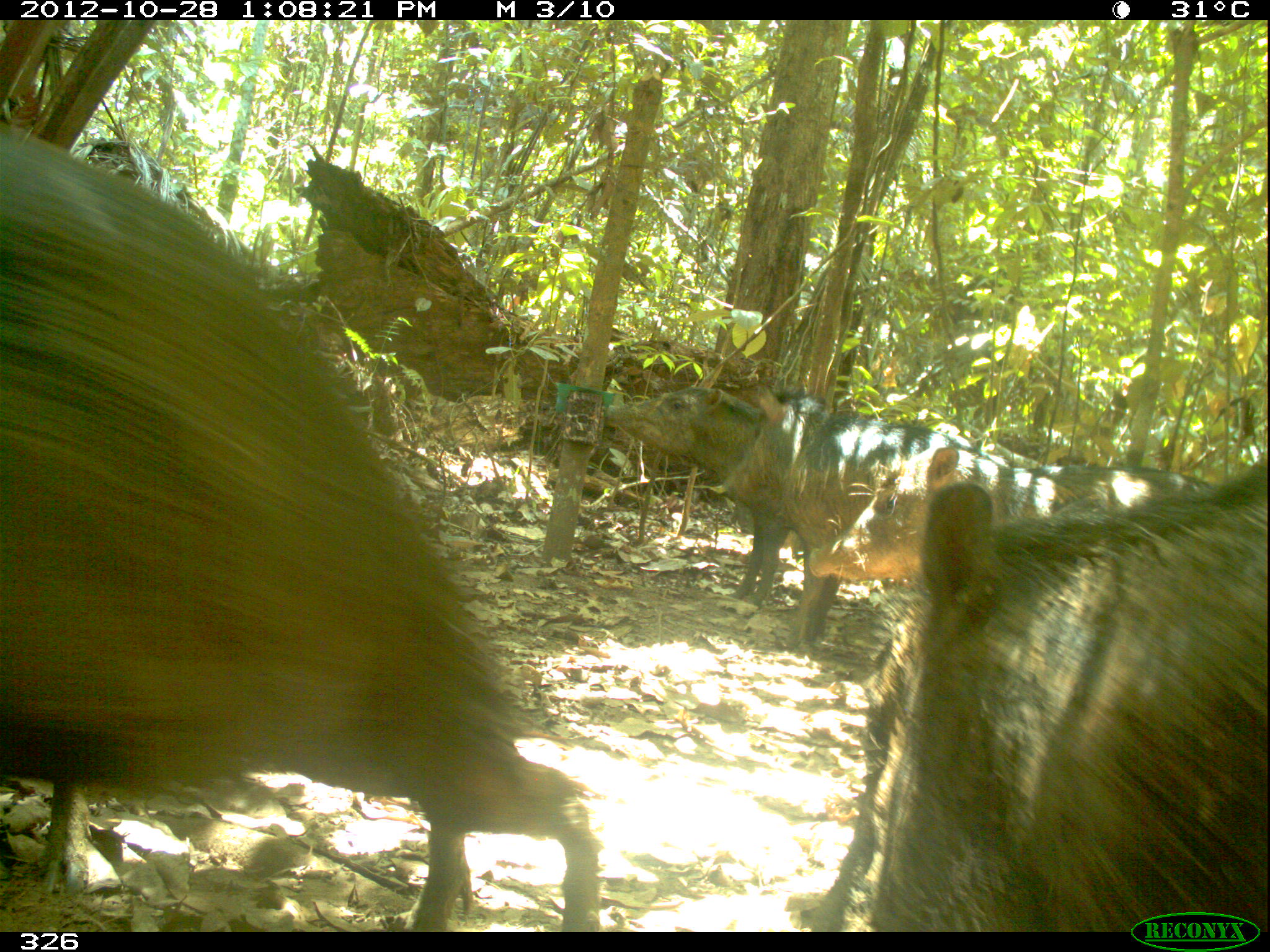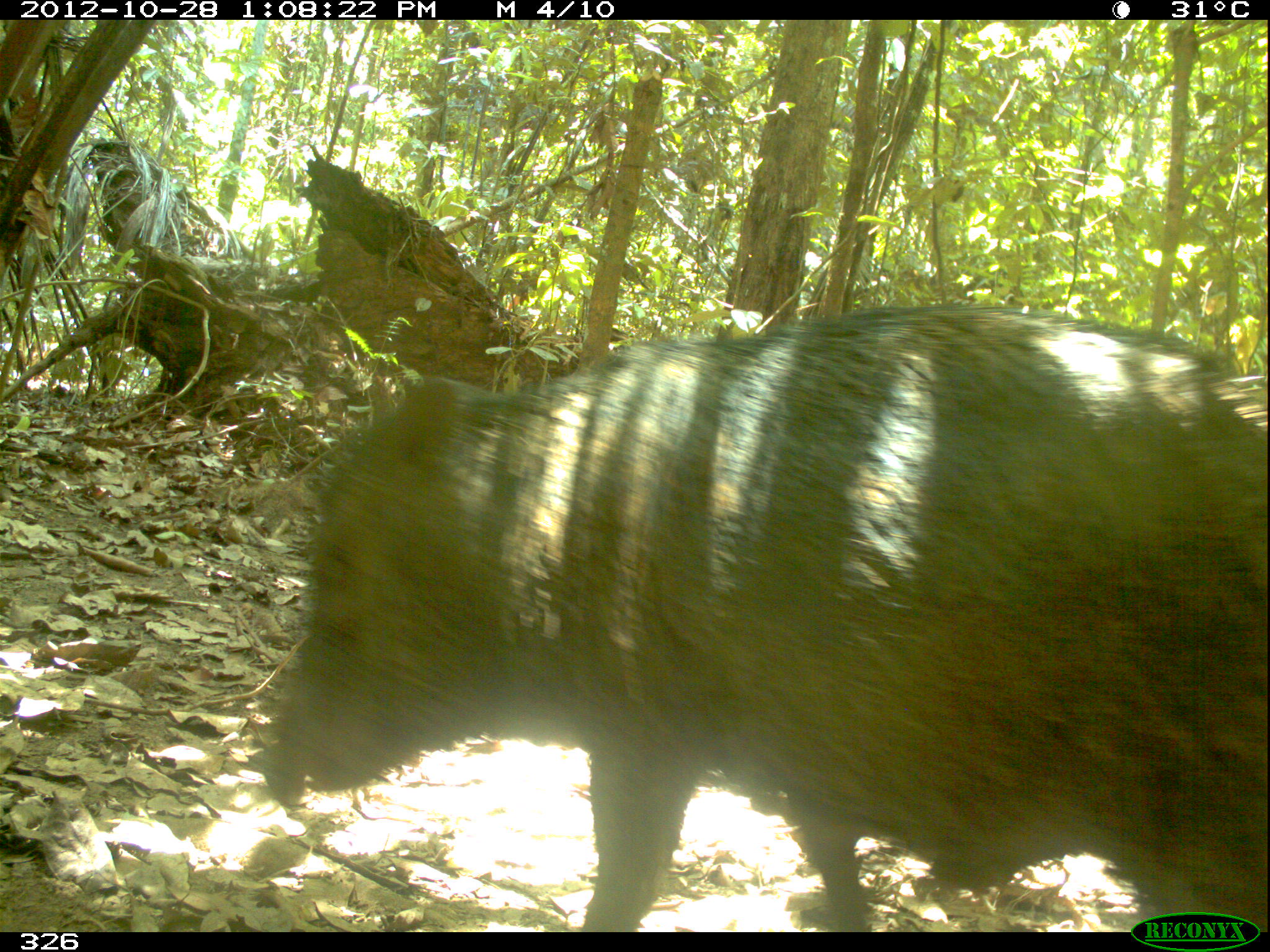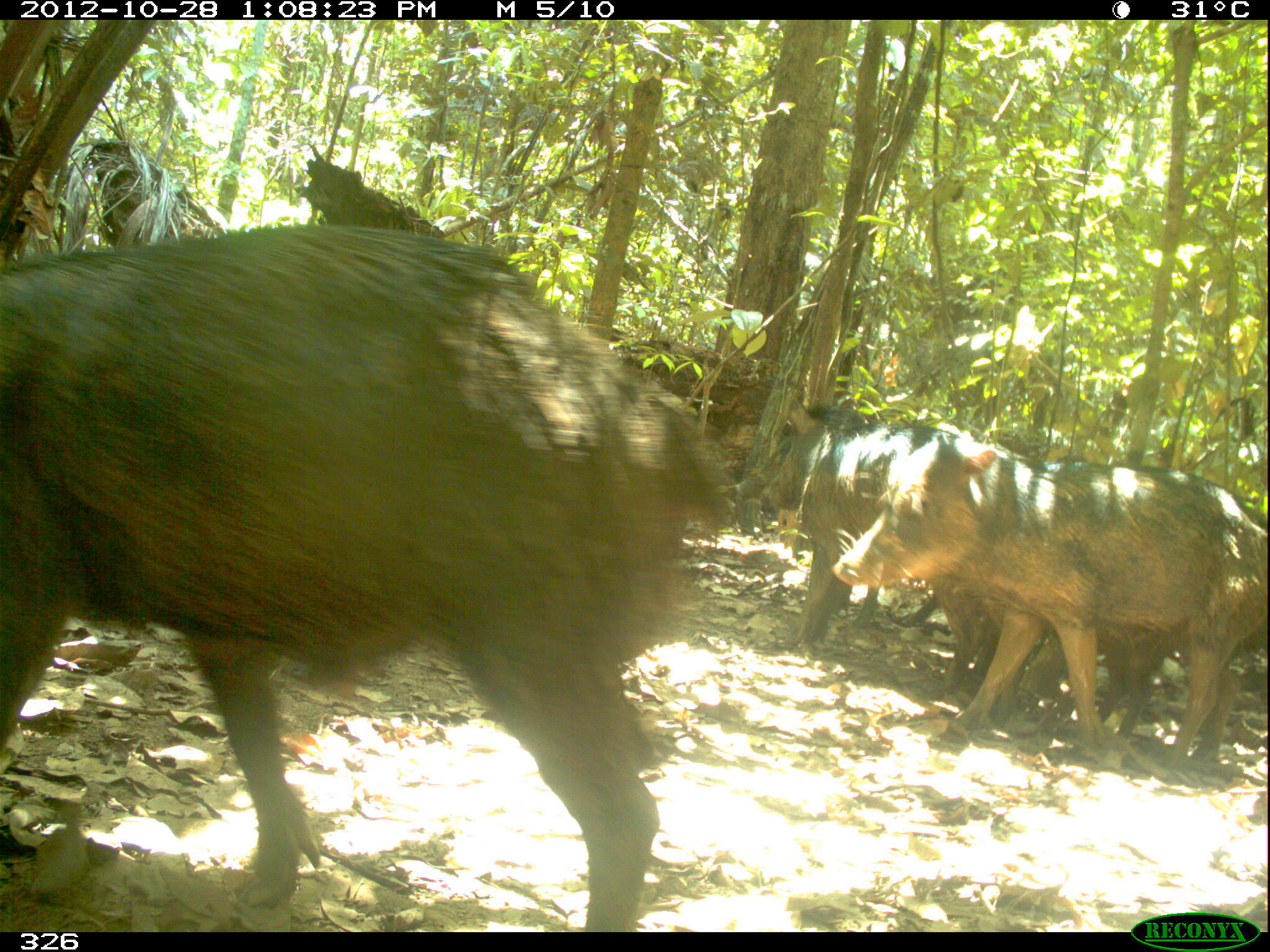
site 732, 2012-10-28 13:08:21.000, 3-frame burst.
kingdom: Animalia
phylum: Chordata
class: Mammalia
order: Artiodactyla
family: Tayassuidae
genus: Tayassu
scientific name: Tayassu pecari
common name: white-lipped peccary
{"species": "Tayassu pecari (white-lipped peccary)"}